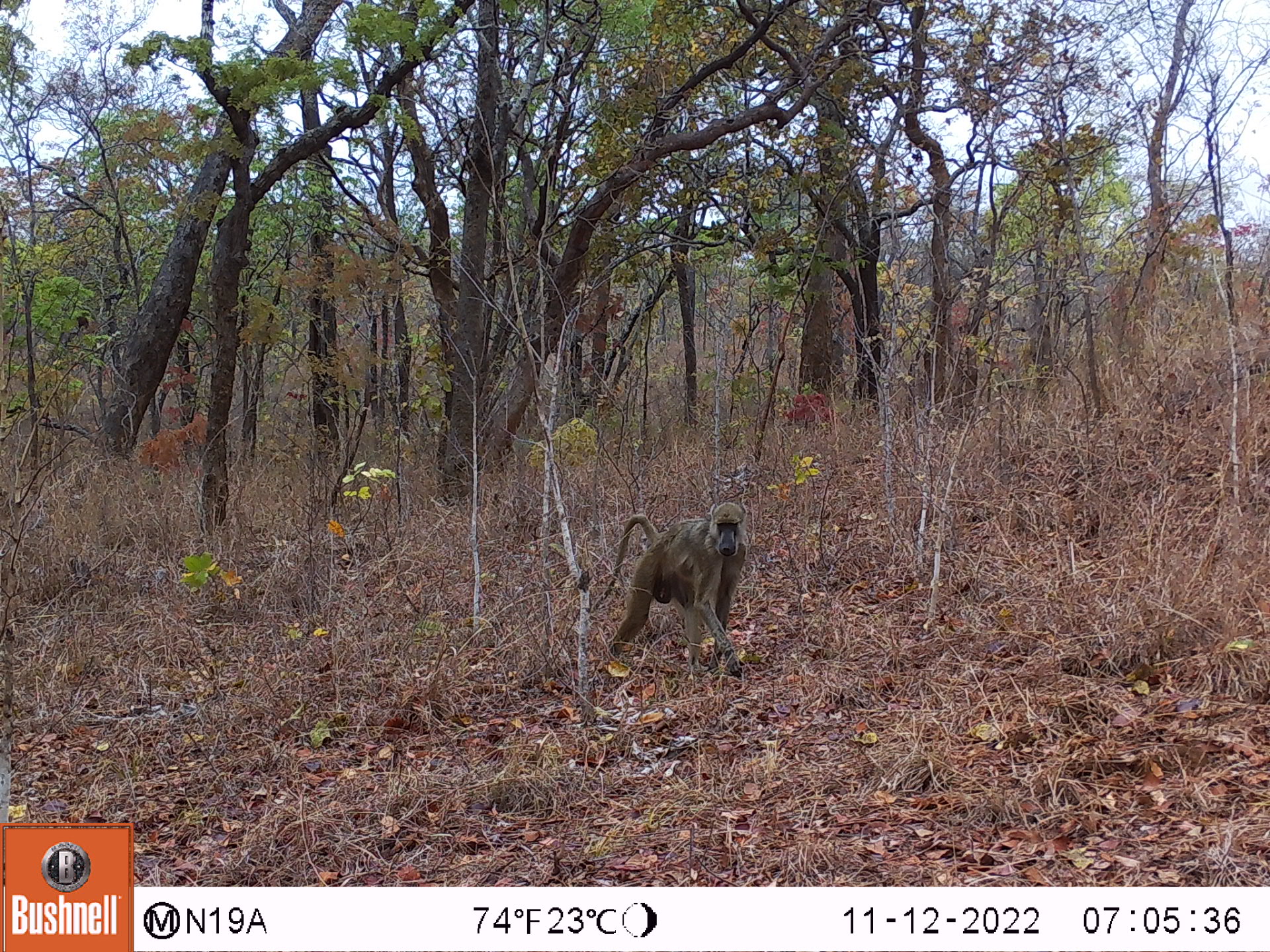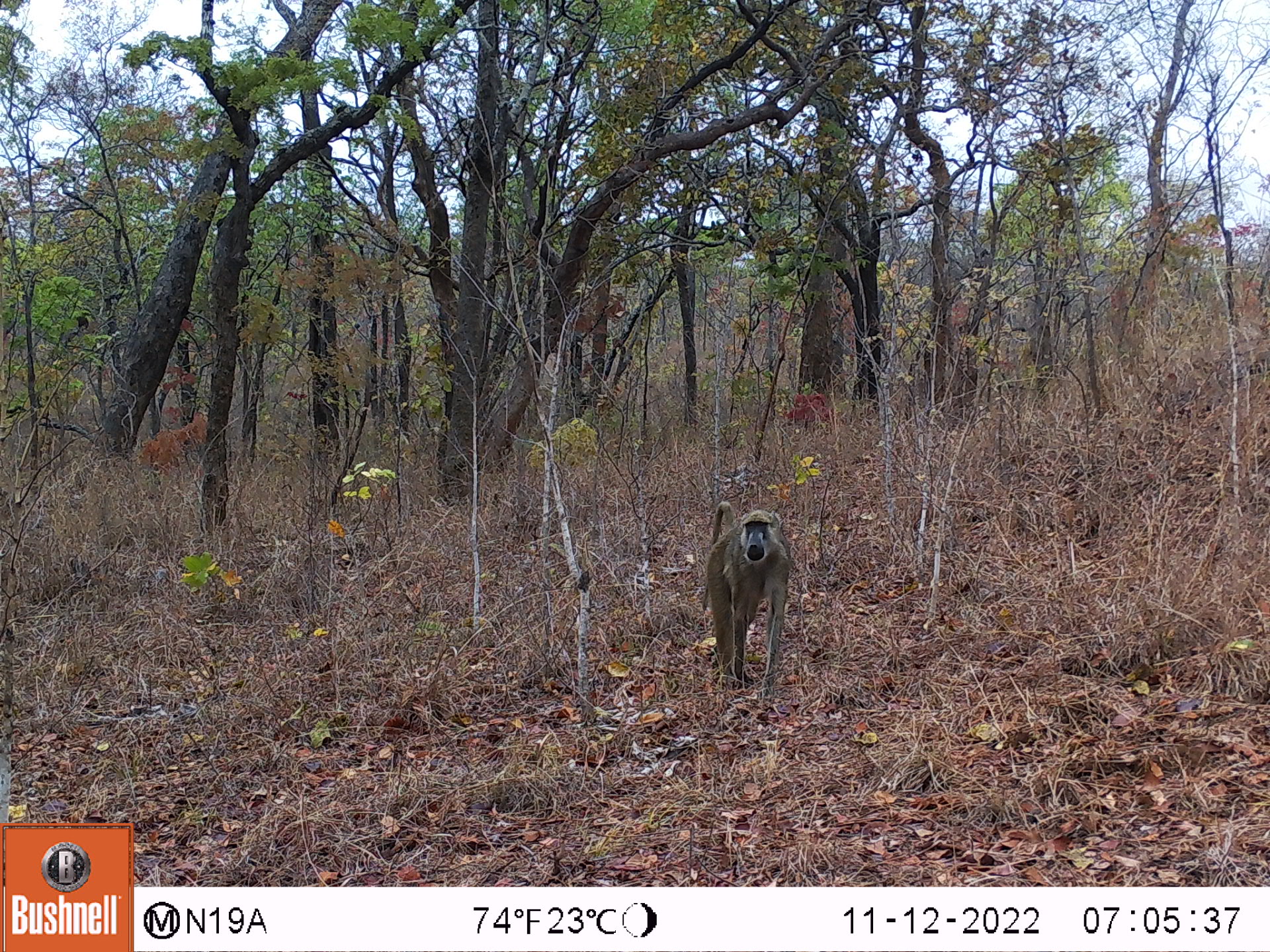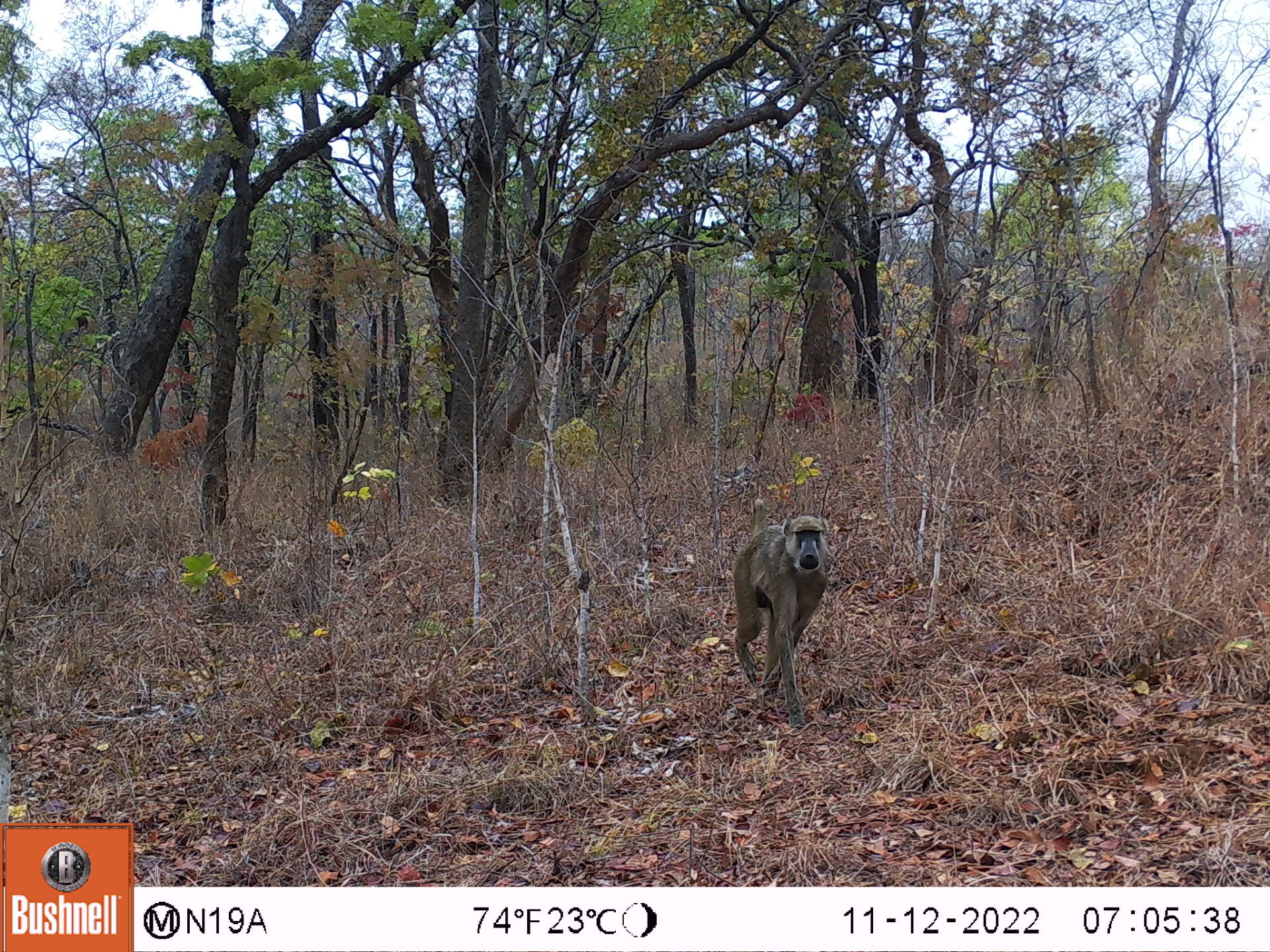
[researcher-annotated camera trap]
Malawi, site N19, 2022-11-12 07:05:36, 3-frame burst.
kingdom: Animalia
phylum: Chordata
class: Mammalia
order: Primates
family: Cercopithecidae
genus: Papio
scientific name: Papio cynocephalus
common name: yellow baboon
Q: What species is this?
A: Yellow baboon (Papio cynocephalus).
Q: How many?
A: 1.